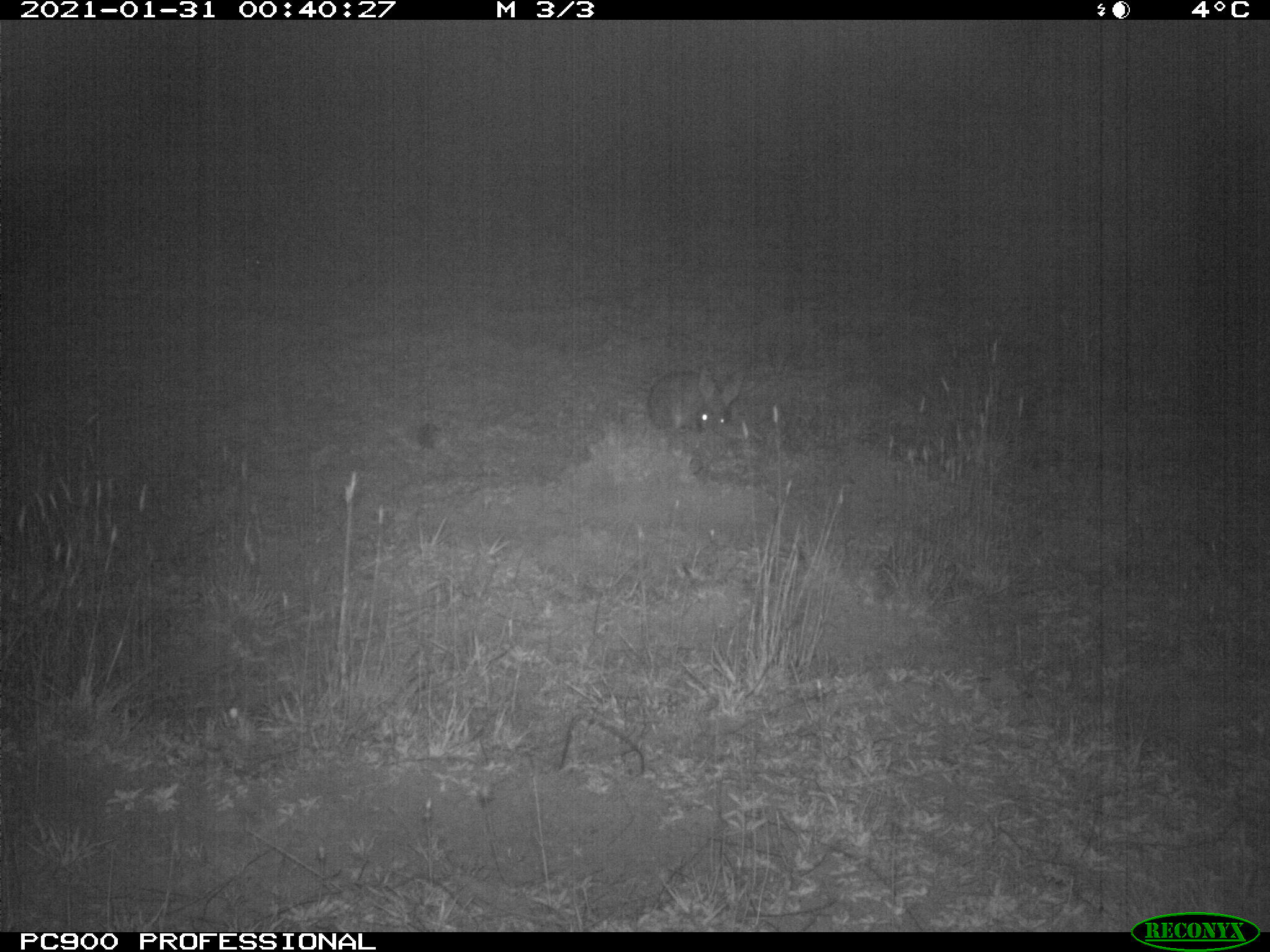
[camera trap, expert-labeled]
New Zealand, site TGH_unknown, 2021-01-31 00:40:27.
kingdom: Animalia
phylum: Chordata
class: Mammalia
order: Lagomorpha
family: Leporidae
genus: Oryctolagus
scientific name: Oryctolagus cuniculus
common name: european rabbit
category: rabbit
Rabbit (european rabbit) (Oryctolagus cuniculus).